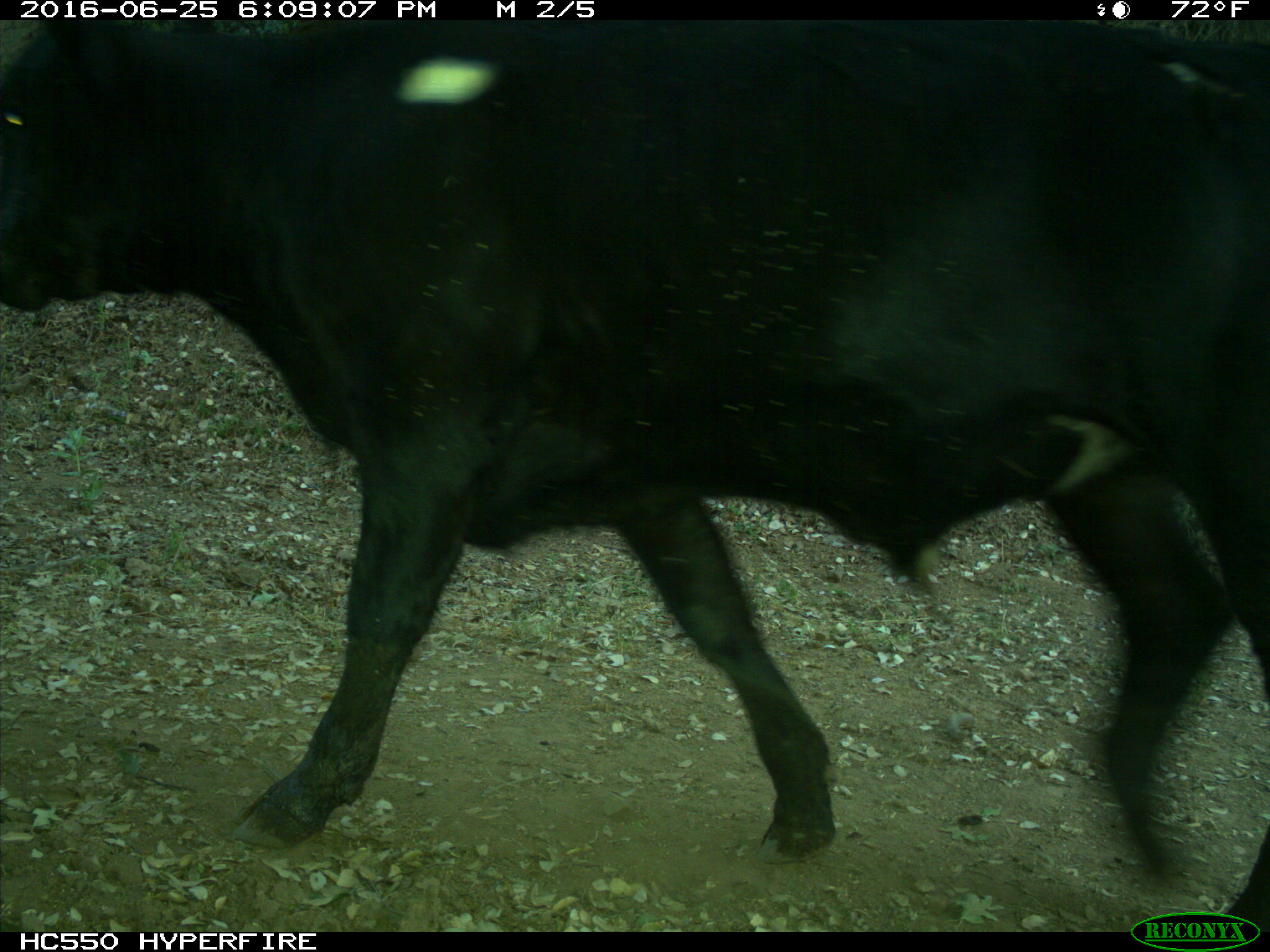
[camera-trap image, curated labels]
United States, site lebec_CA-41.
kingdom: Animalia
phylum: Chordata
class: Mammalia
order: Artiodactyla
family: Bovidae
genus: Bos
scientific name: Bos taurus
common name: domestic cow